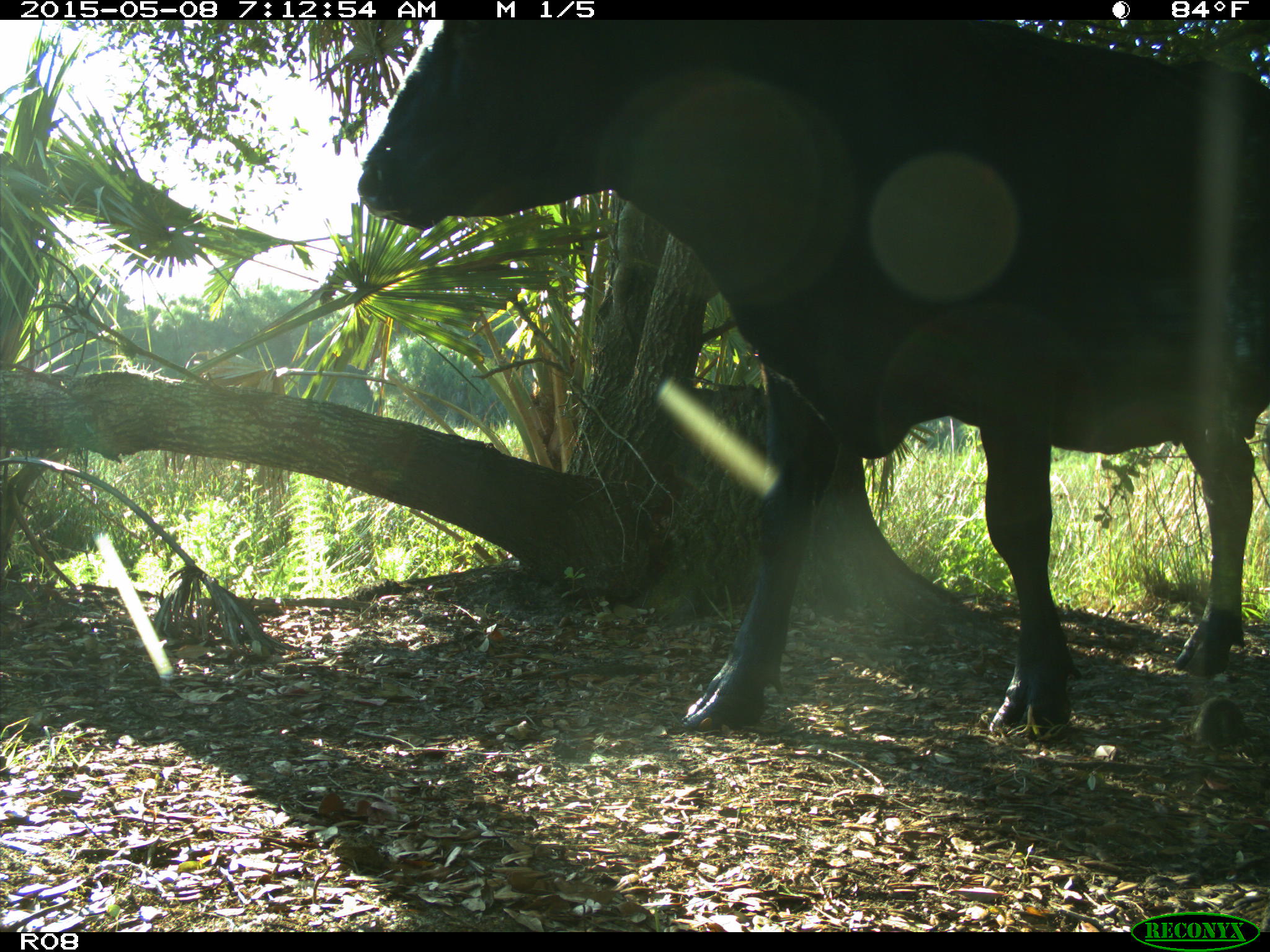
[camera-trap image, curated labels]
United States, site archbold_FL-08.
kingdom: Animalia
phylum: Chordata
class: Mammalia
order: Artiodactyla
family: Bovidae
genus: Bos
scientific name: Bos taurus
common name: domestic cow